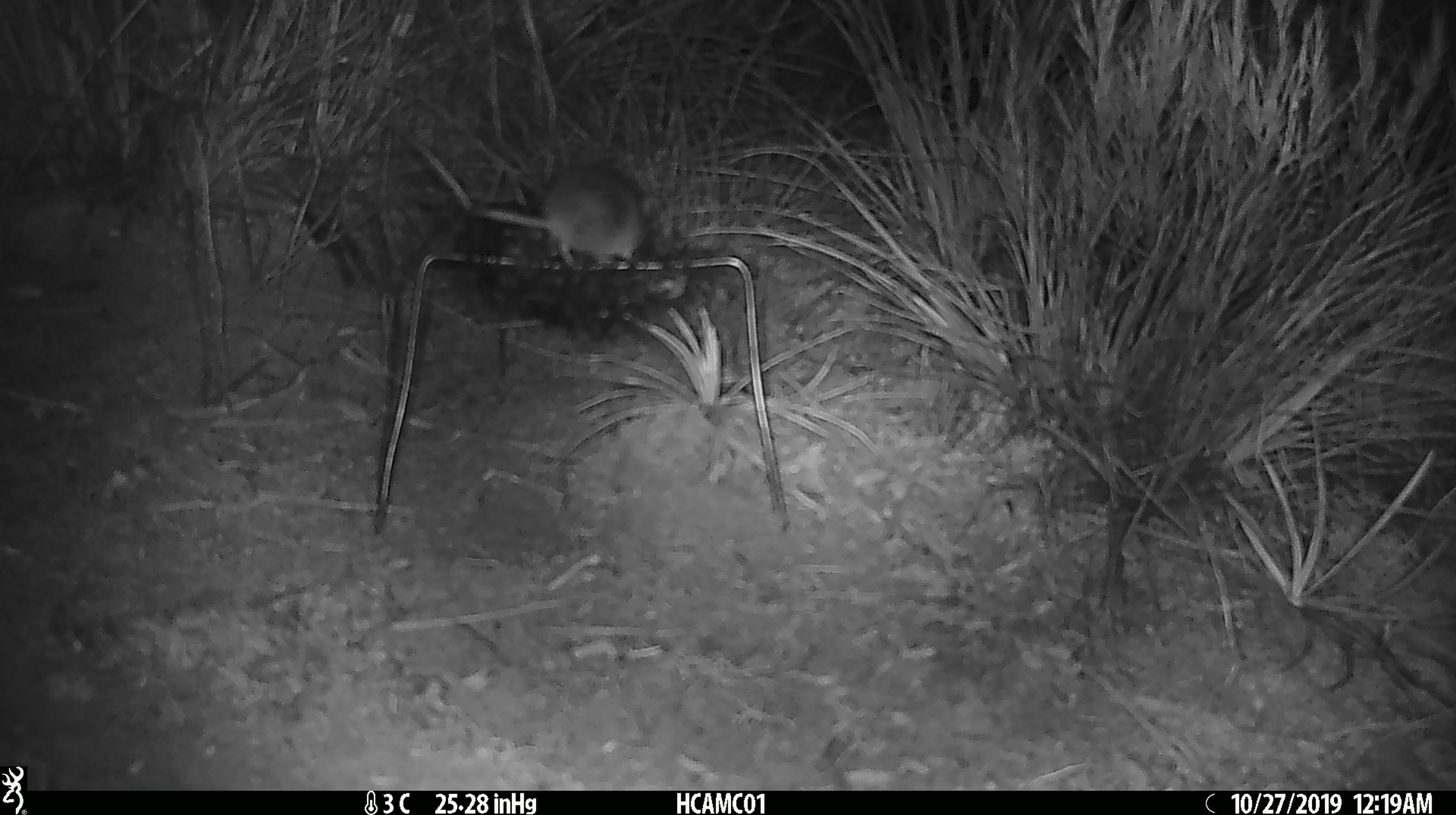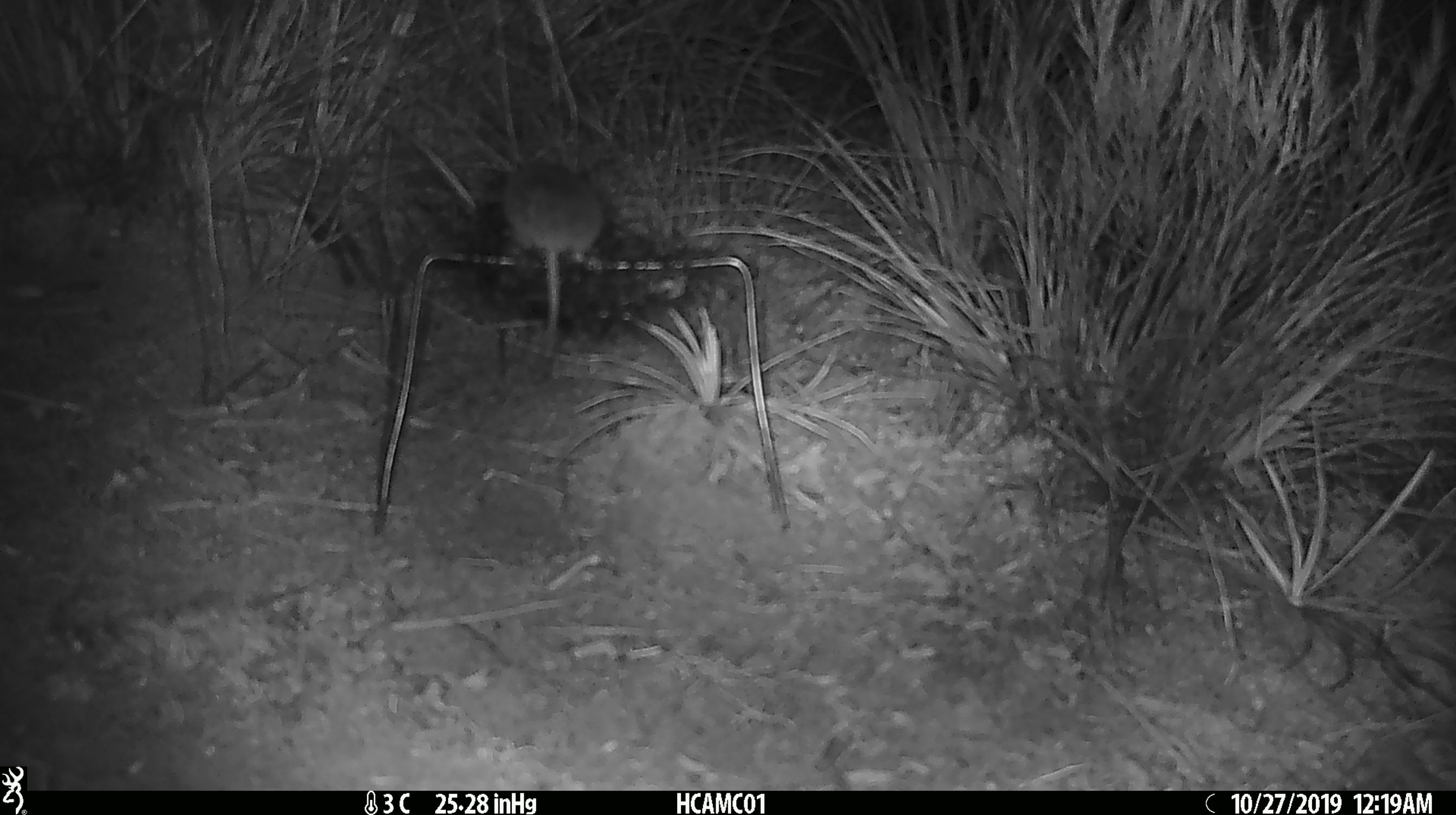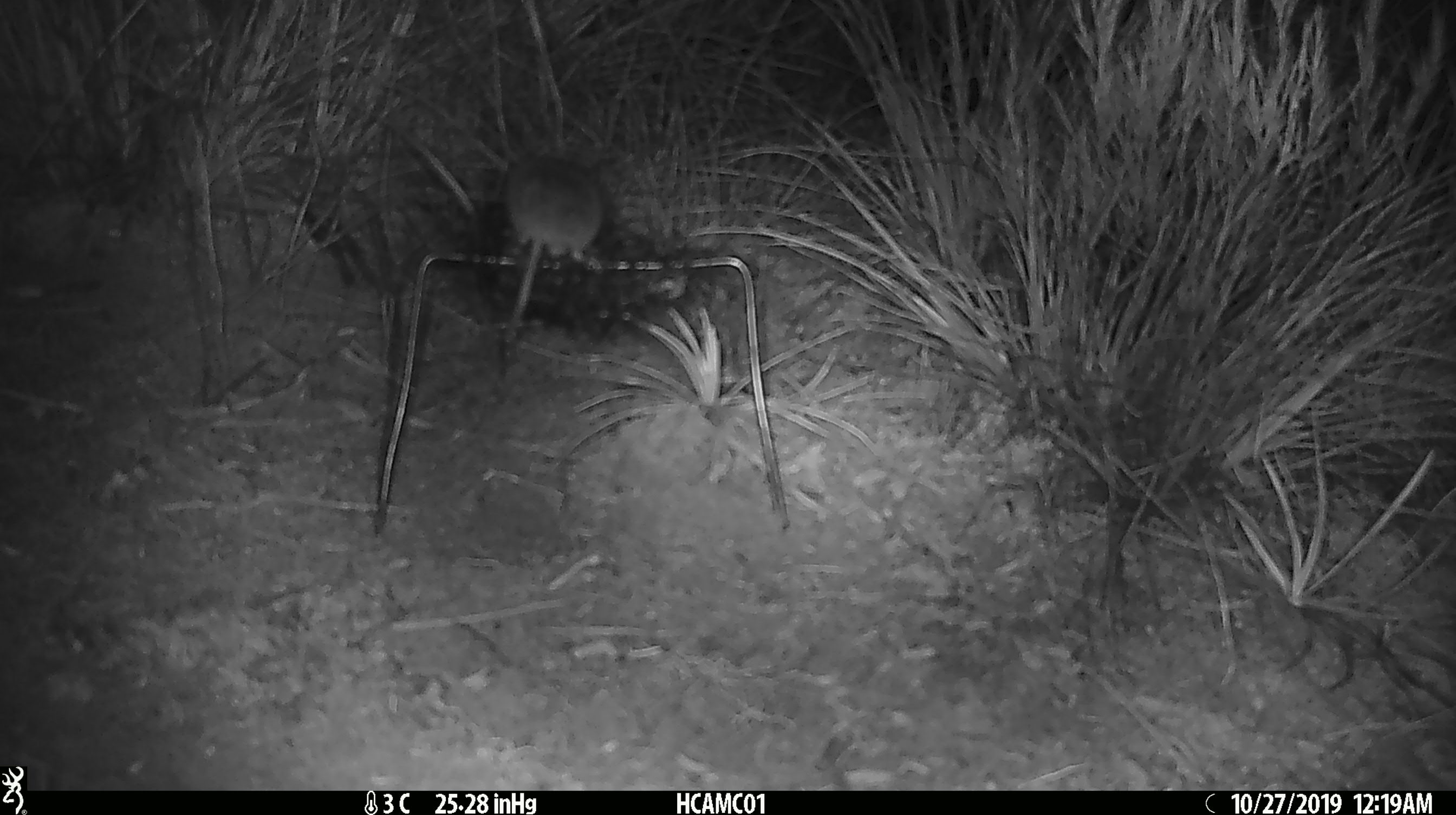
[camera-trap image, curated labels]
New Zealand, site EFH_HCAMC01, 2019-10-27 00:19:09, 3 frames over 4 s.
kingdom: Animalia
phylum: Chordata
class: Mammalia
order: Rodentia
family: Muridae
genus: Mus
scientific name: Mus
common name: mouse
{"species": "mouse (Mus)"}